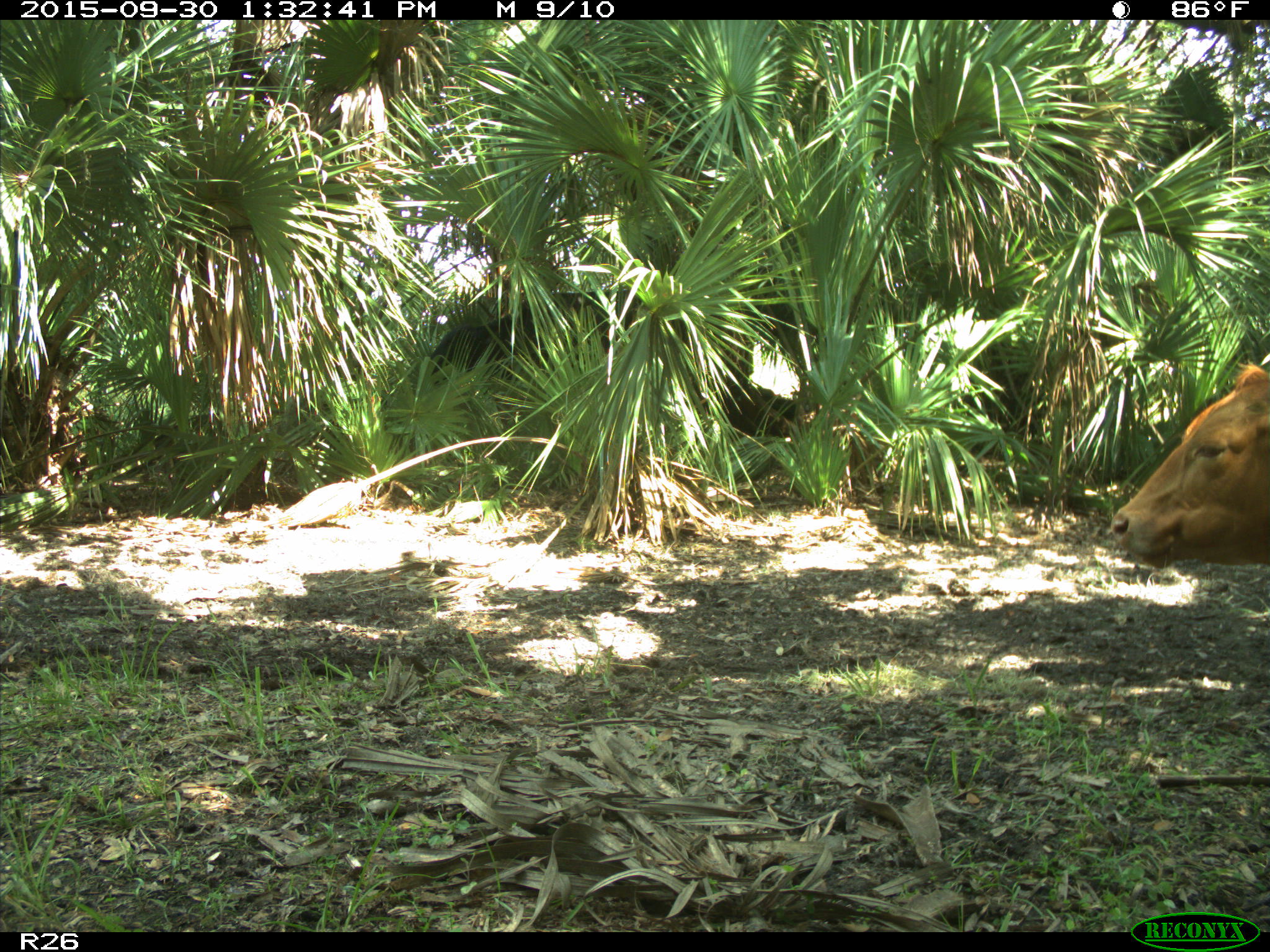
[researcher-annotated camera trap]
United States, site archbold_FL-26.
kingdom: Animalia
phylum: Chordata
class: Mammalia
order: Artiodactyla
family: Bovidae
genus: Bos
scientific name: Bos taurus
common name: domestic cow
Bos taurus (domestic cow).